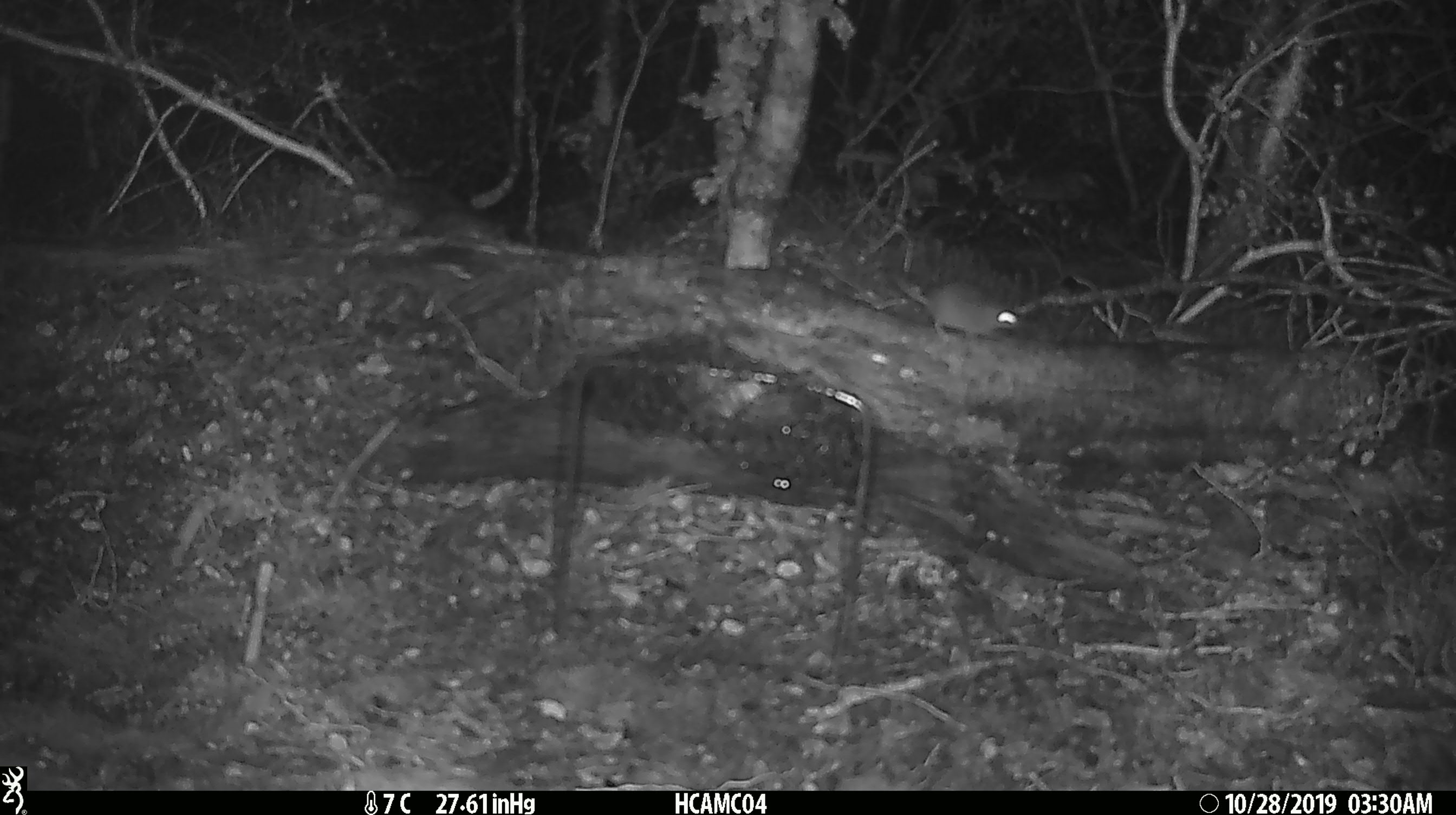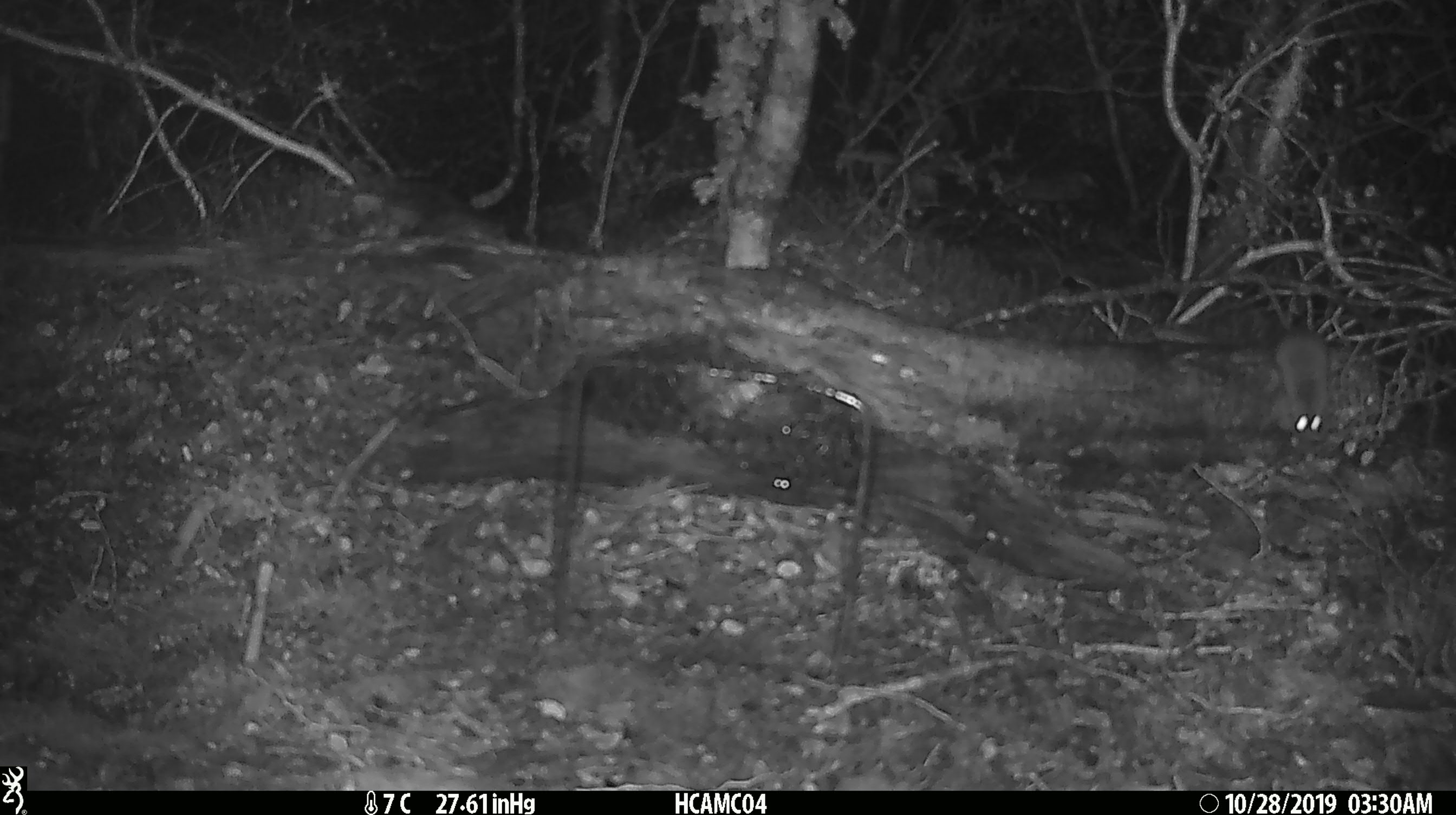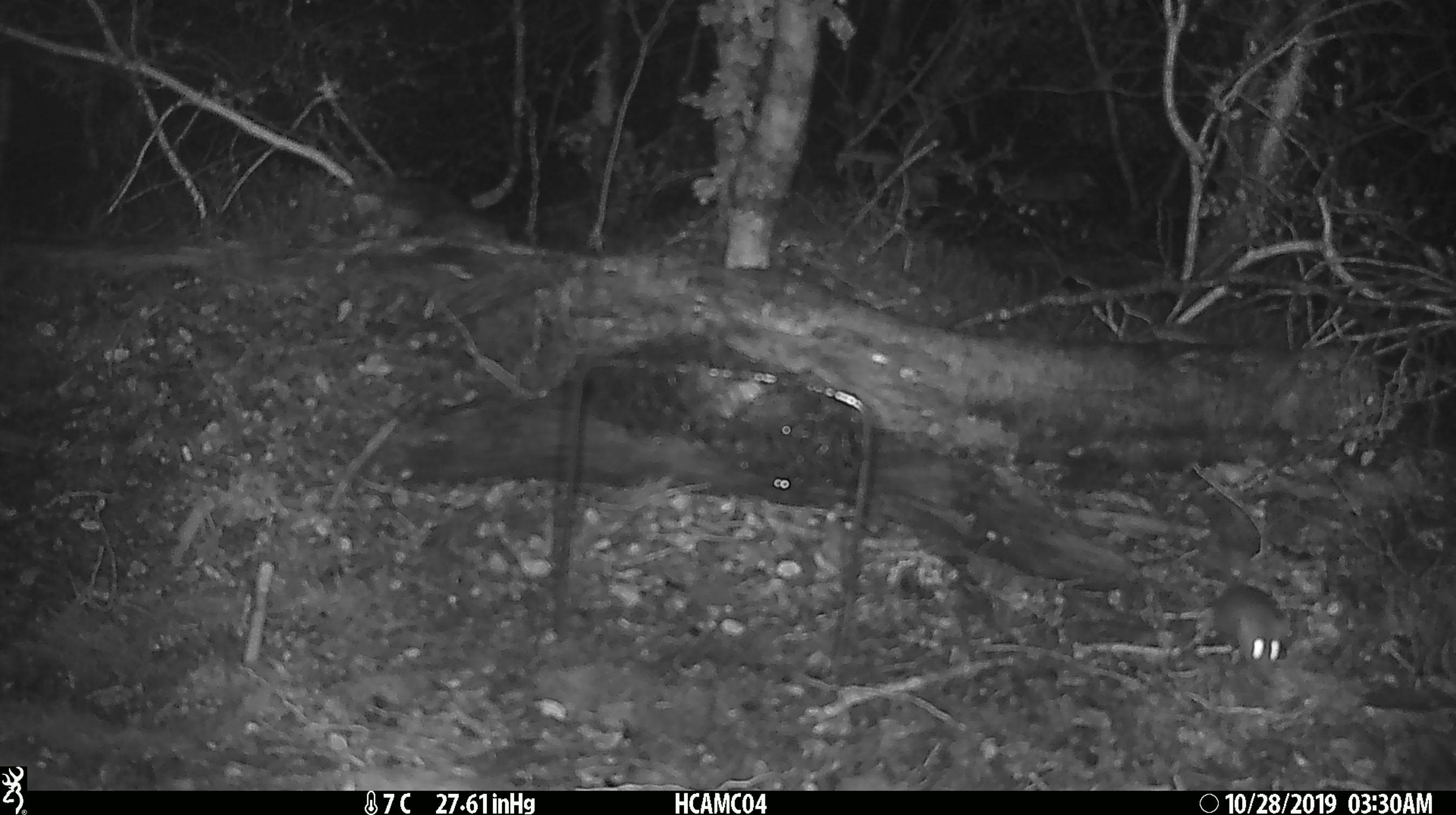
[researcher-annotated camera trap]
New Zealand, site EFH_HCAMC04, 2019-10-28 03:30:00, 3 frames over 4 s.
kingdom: Animalia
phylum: Chordata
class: Mammalia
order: Rodentia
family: Muridae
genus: Mus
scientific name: Mus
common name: mouse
Mouse (Mus).